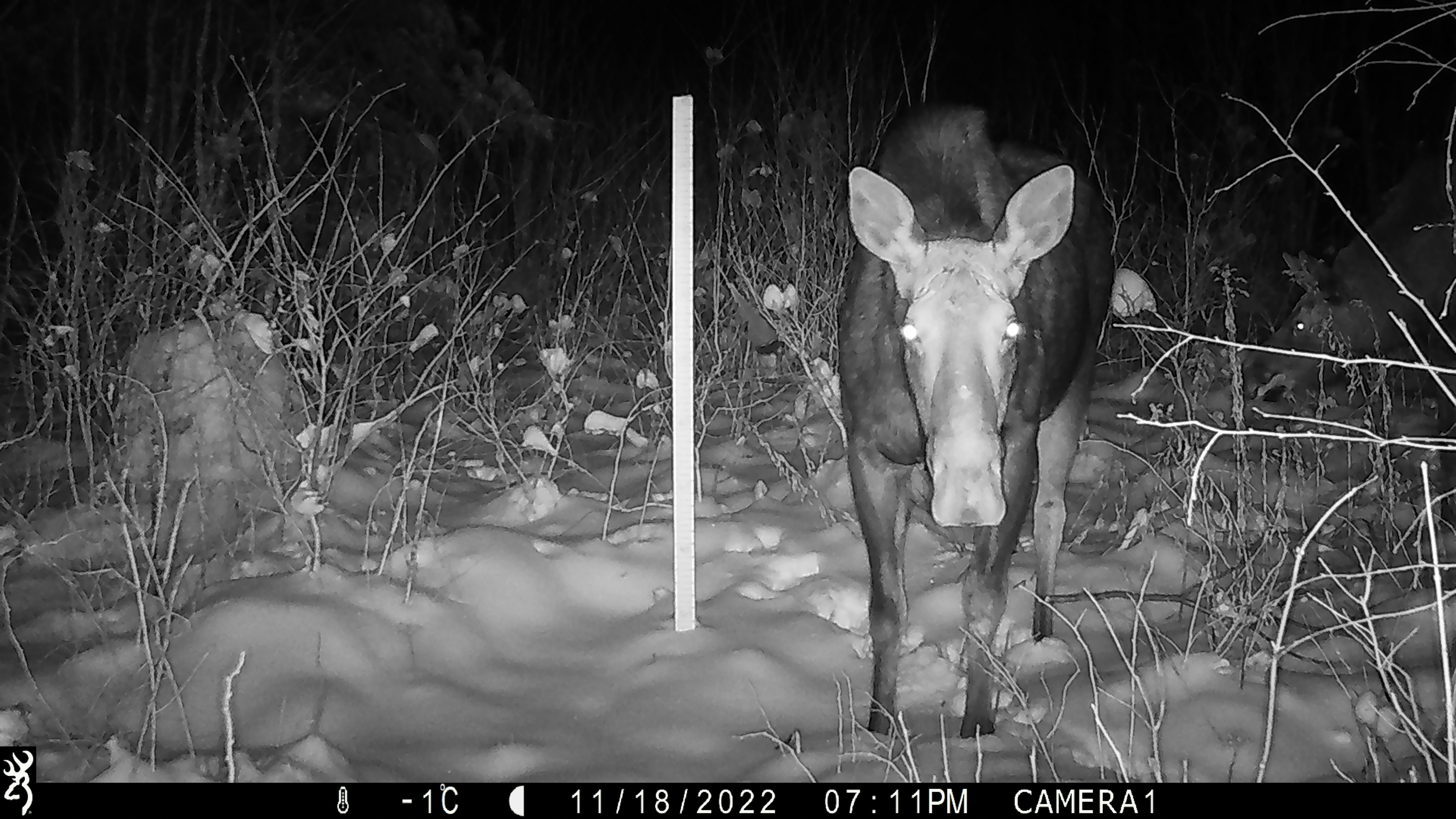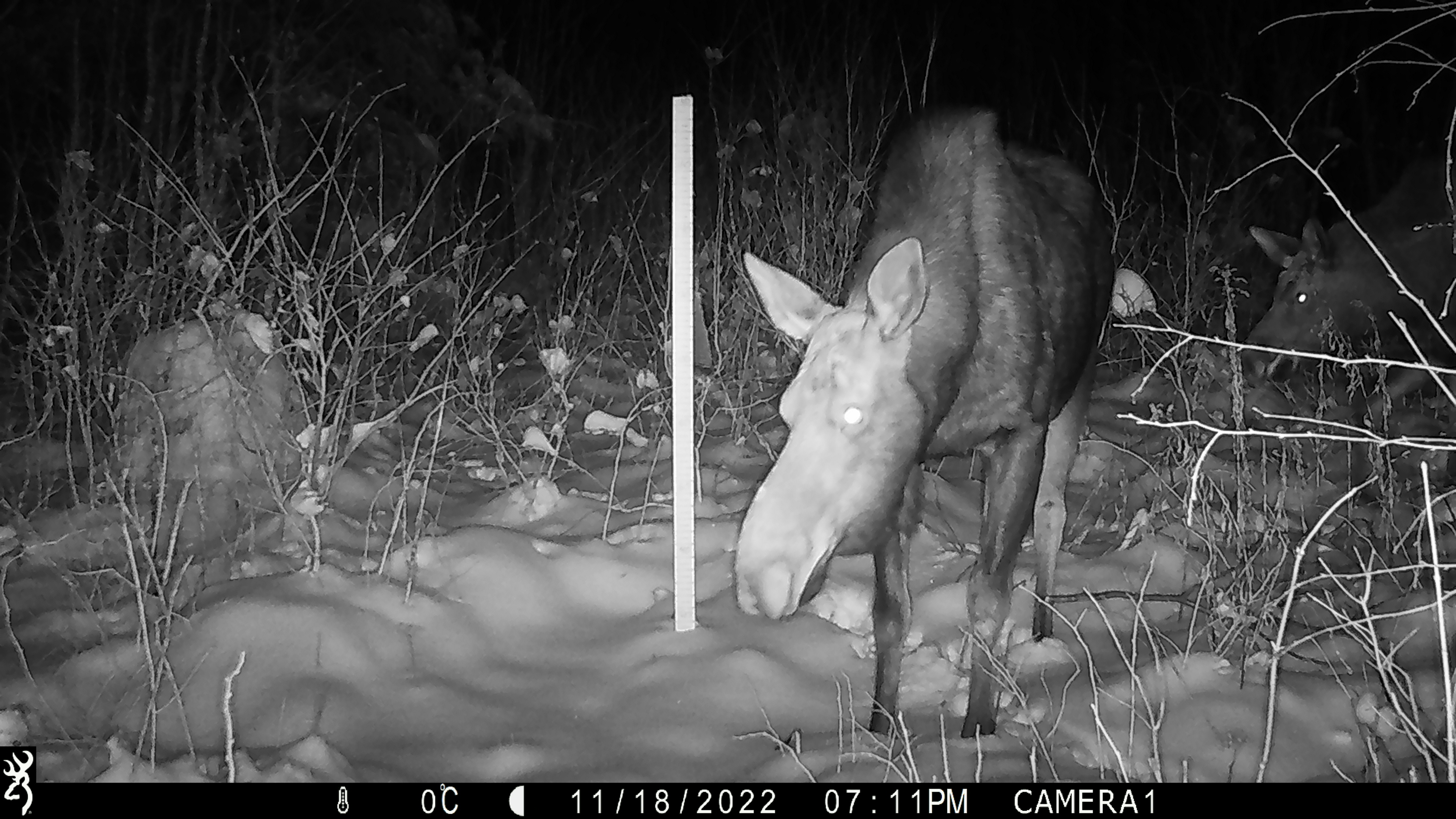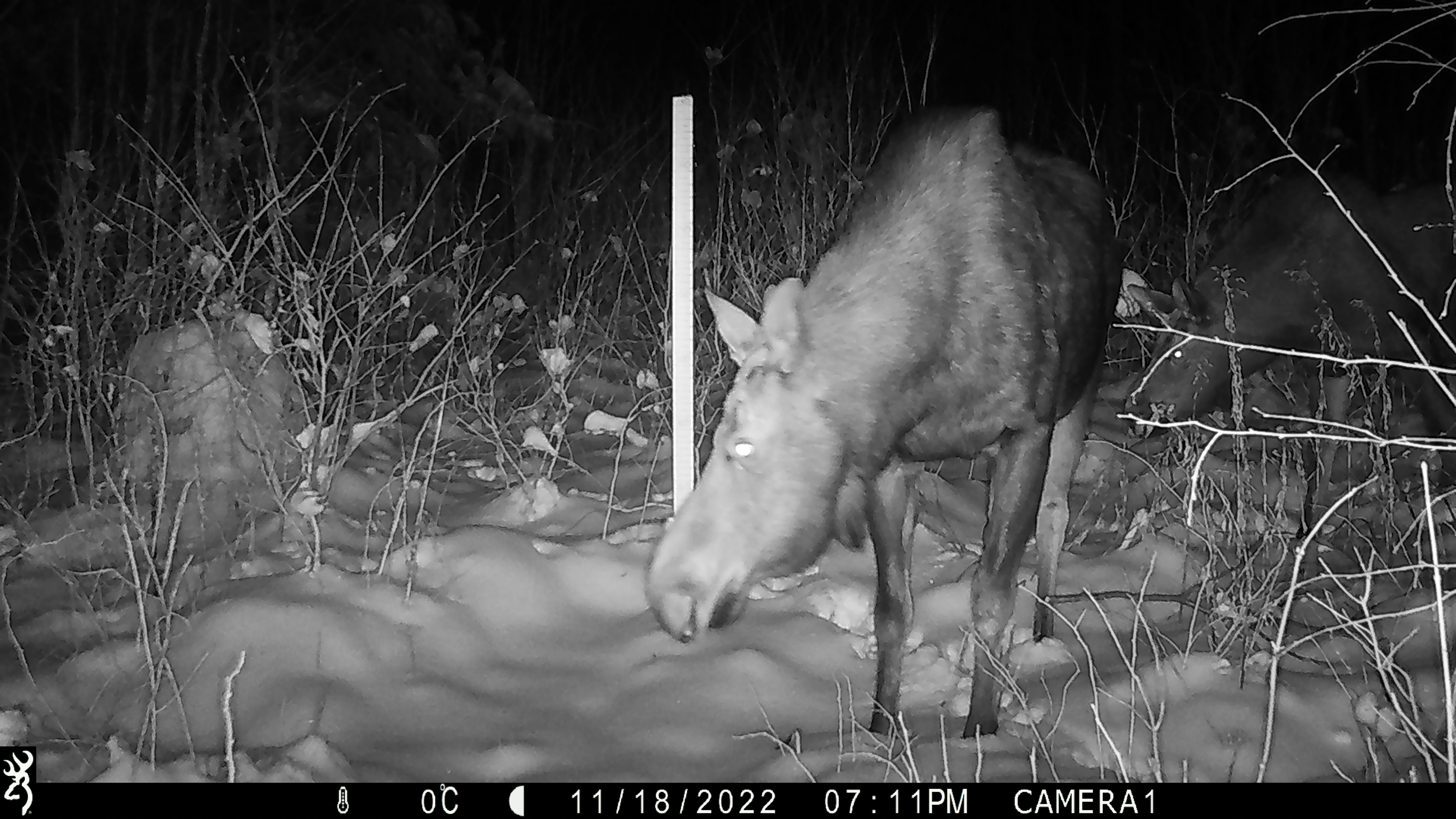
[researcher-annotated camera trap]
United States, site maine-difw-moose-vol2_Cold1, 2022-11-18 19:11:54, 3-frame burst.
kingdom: Animalia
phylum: Chordata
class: Mammalia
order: Artiodactyla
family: Cervidae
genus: Alces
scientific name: Alces alces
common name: moose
Moose (Alces alces).